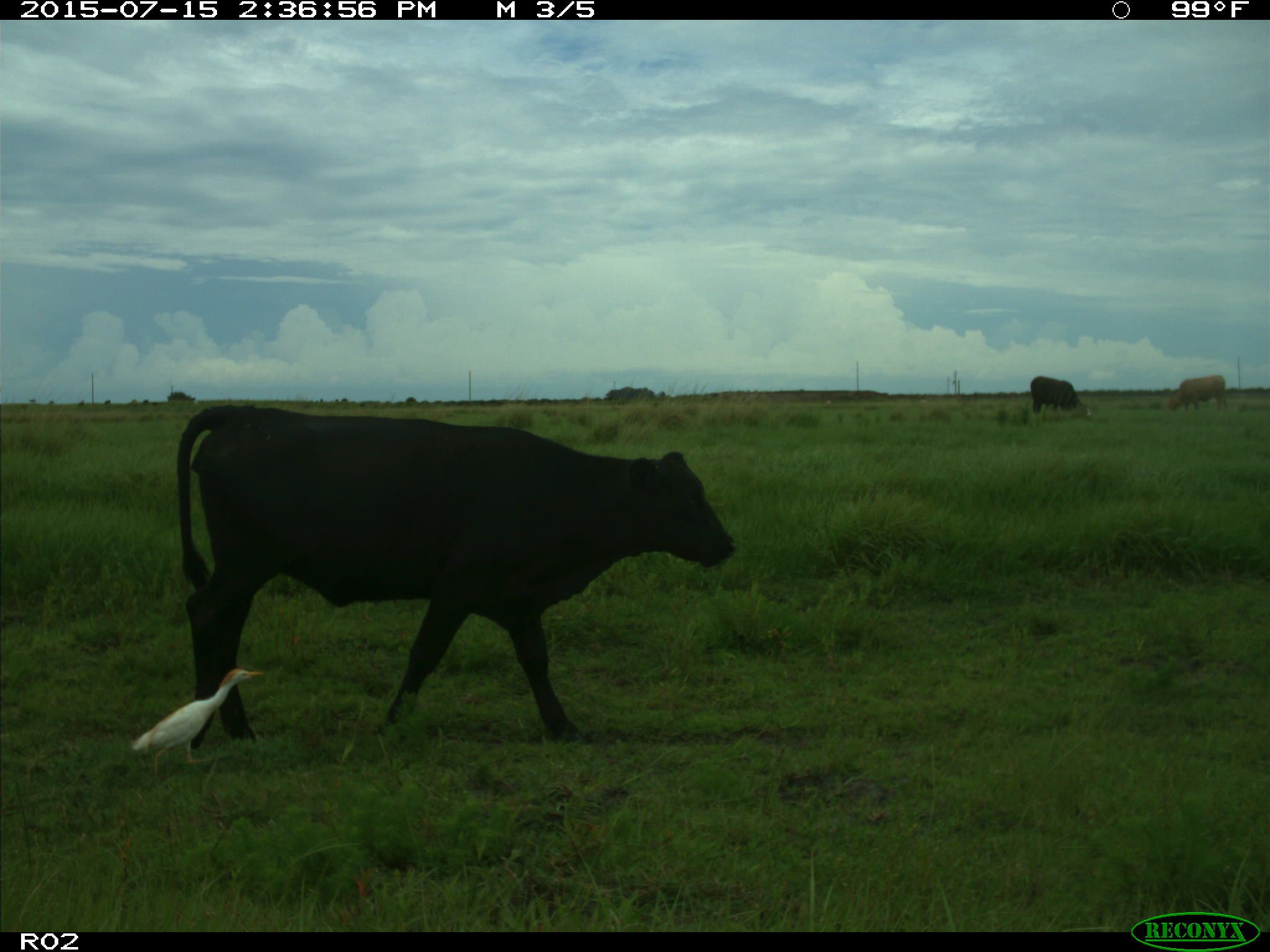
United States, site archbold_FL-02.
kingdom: Animalia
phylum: Chordata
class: Mammalia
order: Artiodactyla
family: Bovidae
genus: Bos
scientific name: Bos taurus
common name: domestic cow